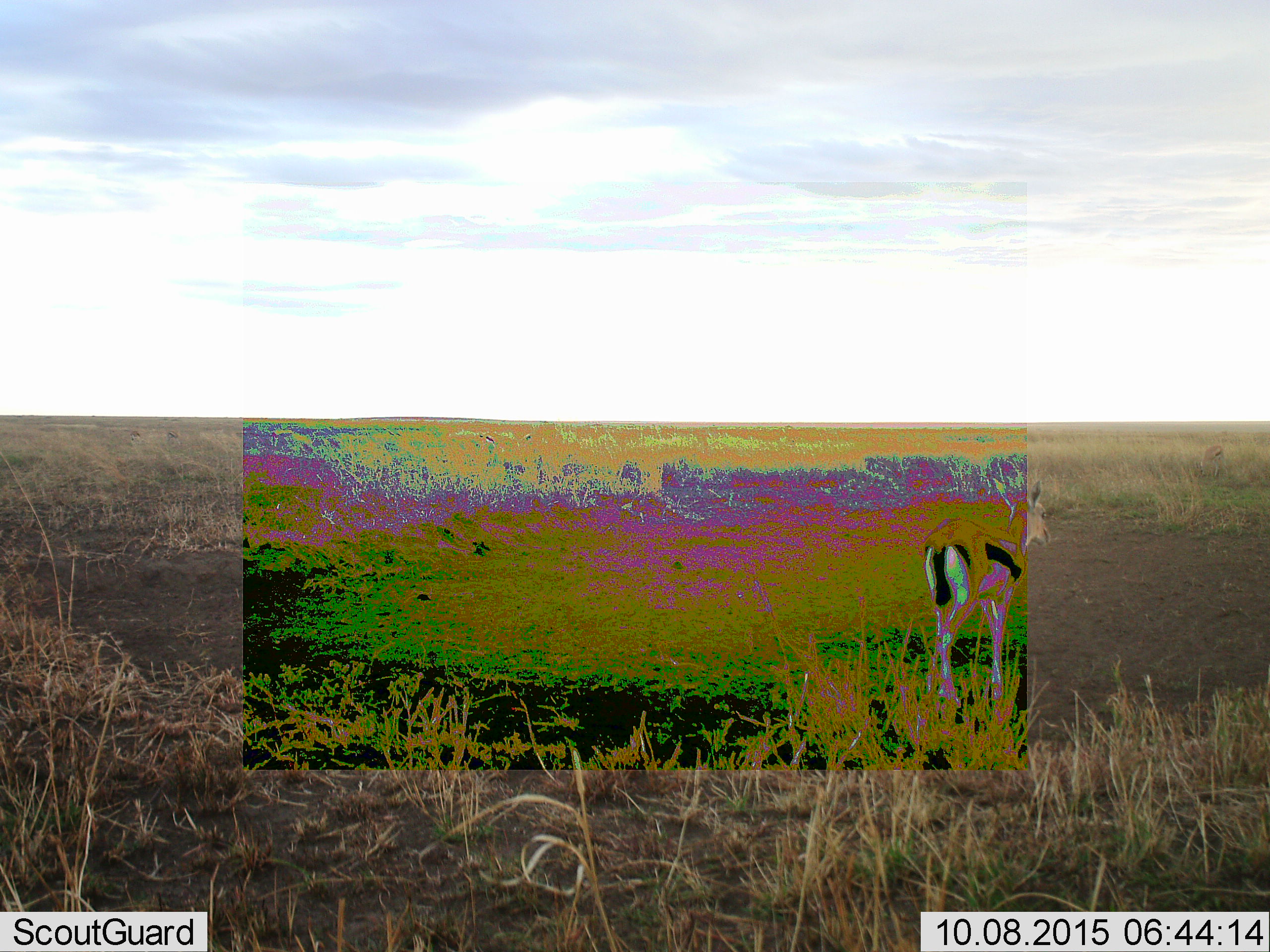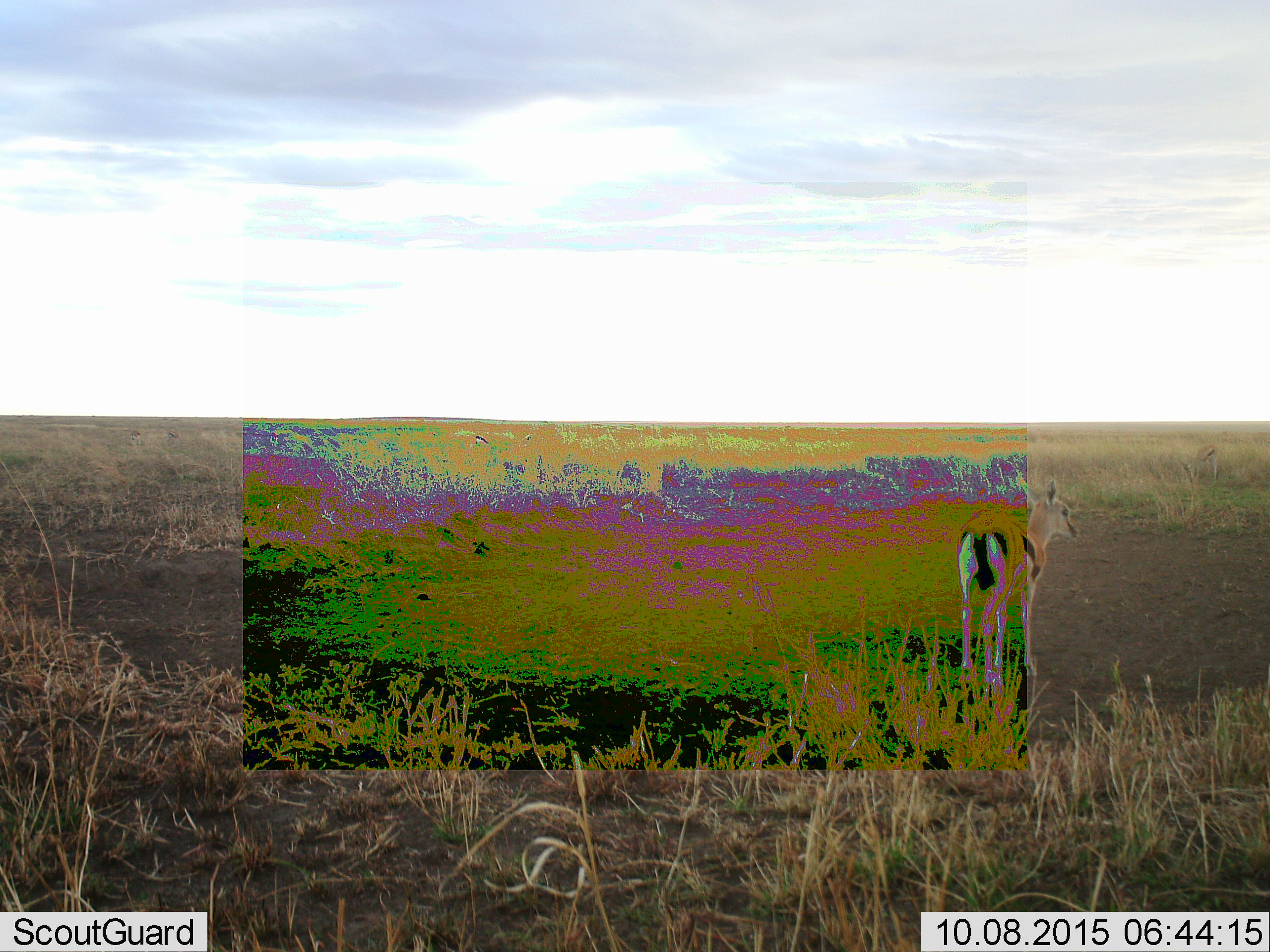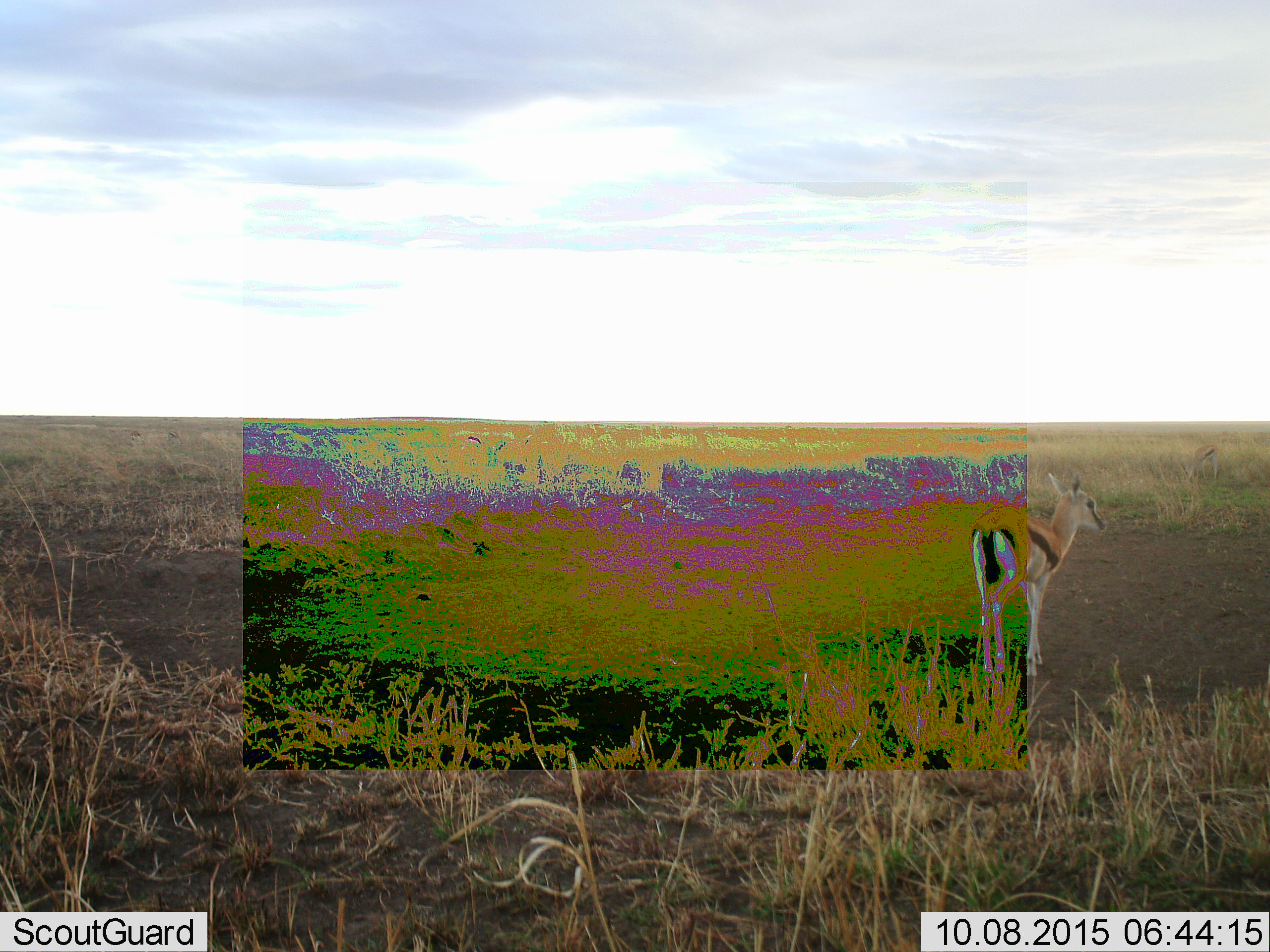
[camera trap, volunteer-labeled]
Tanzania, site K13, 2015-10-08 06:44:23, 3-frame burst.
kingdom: Animalia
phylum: Chordata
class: Mammalia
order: Artiodactyla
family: Bovidae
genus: Eudorcas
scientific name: Eudorcas thomsonii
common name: thomson's gazelle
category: gazellethomsons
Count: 4.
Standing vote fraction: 44%.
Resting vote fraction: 0%.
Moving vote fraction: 56%.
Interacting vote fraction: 0%.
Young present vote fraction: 22%.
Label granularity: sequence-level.